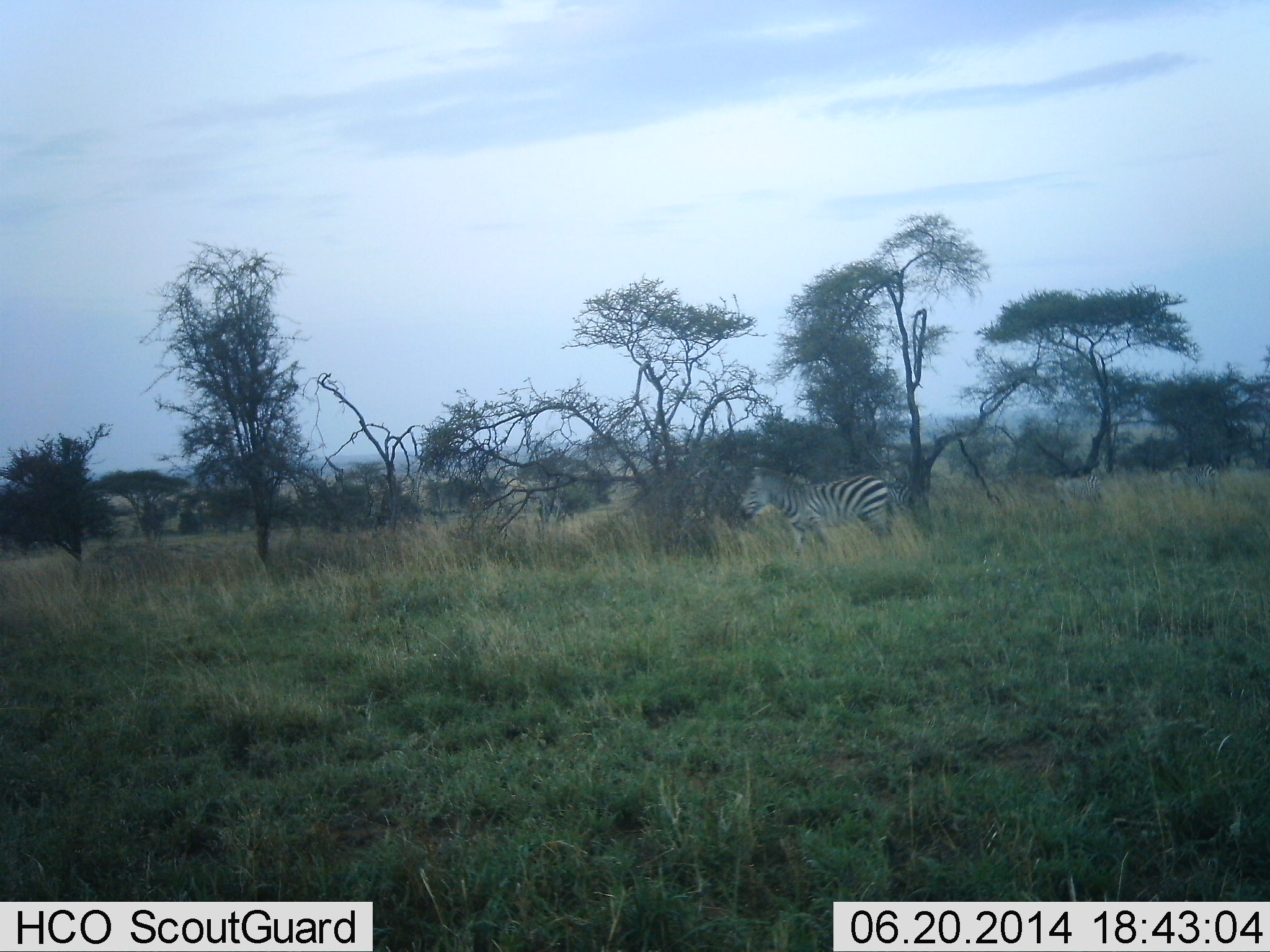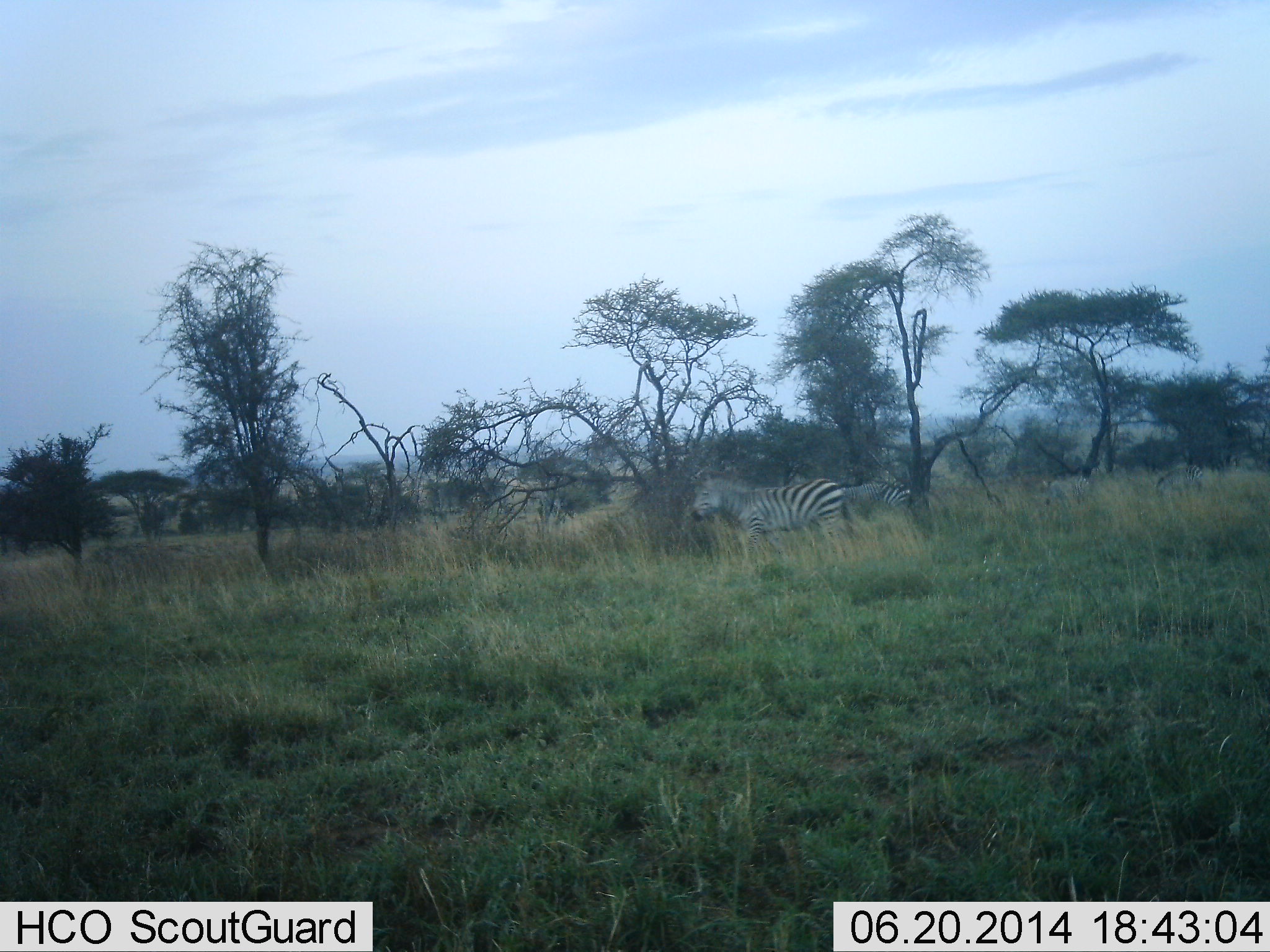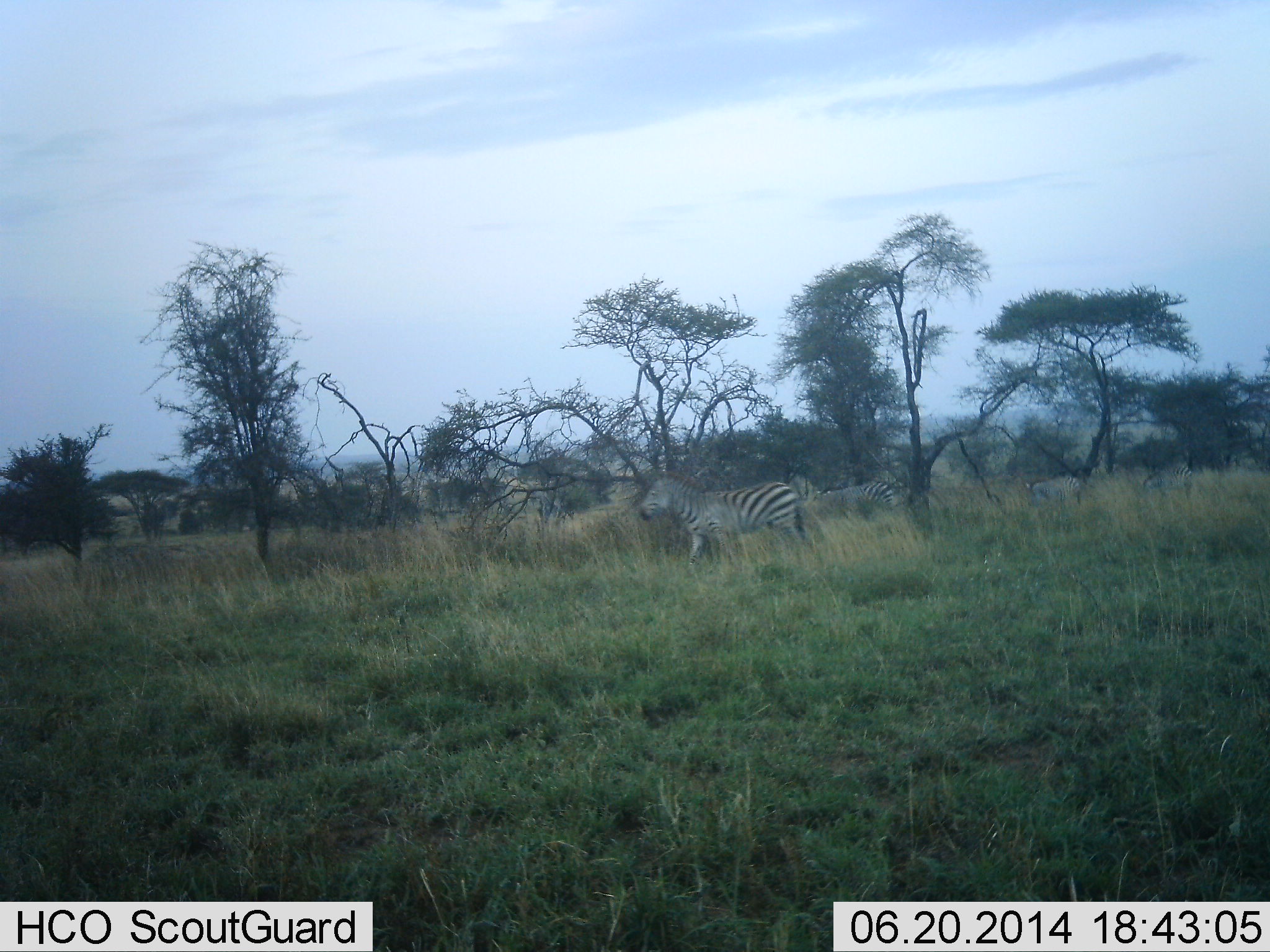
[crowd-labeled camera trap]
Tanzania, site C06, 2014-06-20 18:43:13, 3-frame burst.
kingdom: Animalia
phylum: Chordata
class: Mammalia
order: Perissodactyla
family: Equidae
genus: Equus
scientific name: Equus quagga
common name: plains zebra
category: zebra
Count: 4.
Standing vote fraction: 20%.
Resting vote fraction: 10%.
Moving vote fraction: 60%.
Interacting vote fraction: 10%.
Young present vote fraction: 0%.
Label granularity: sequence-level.